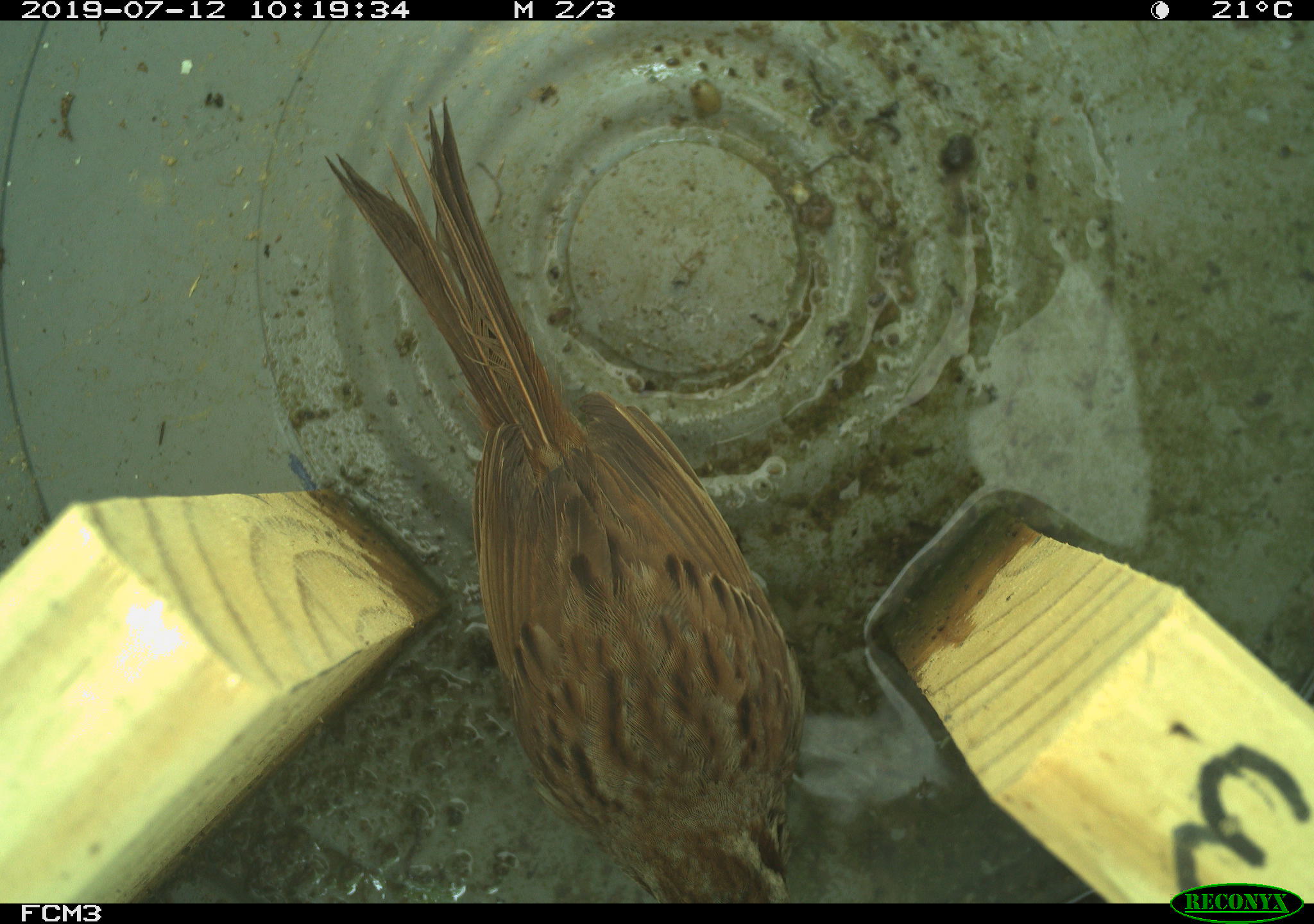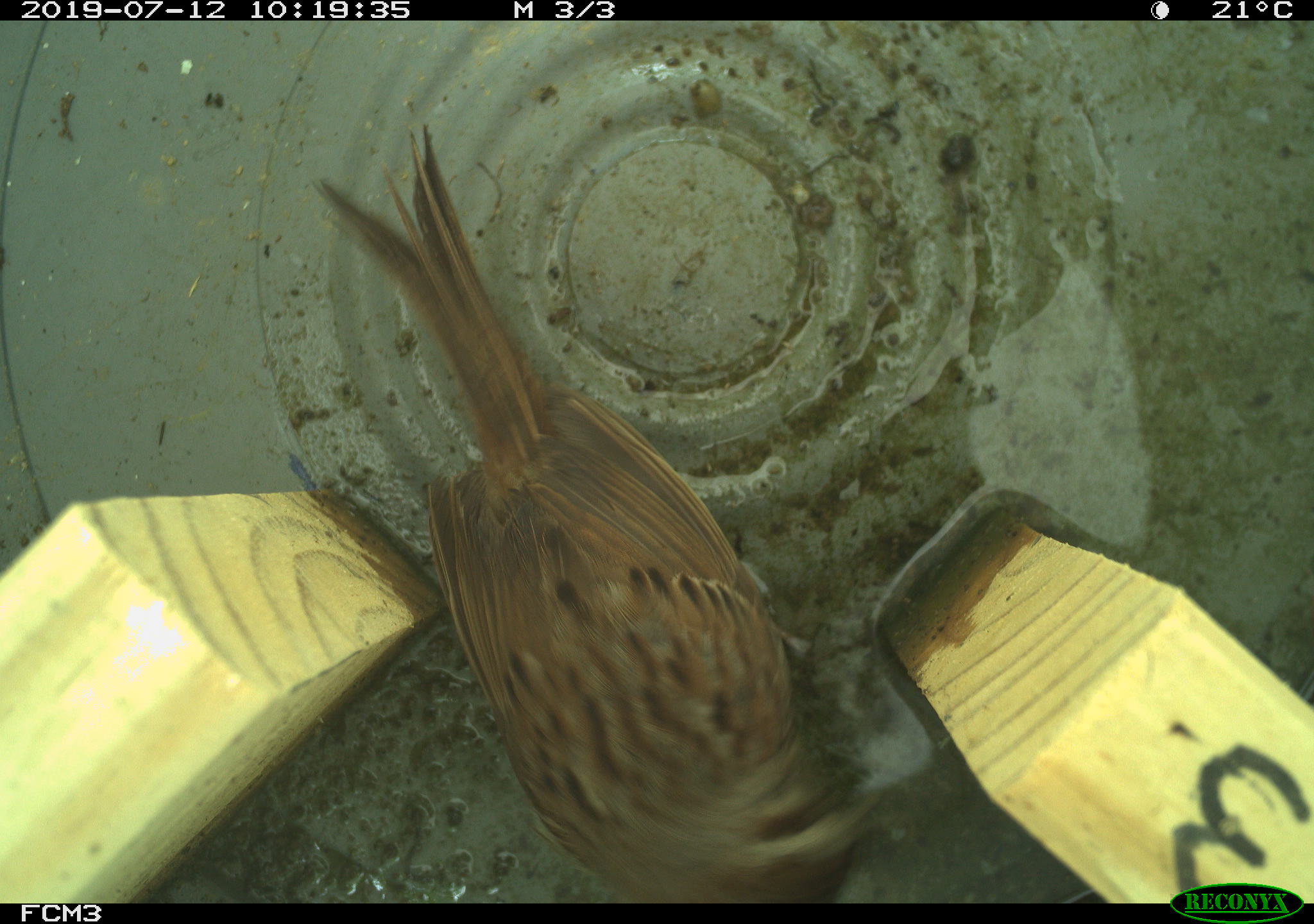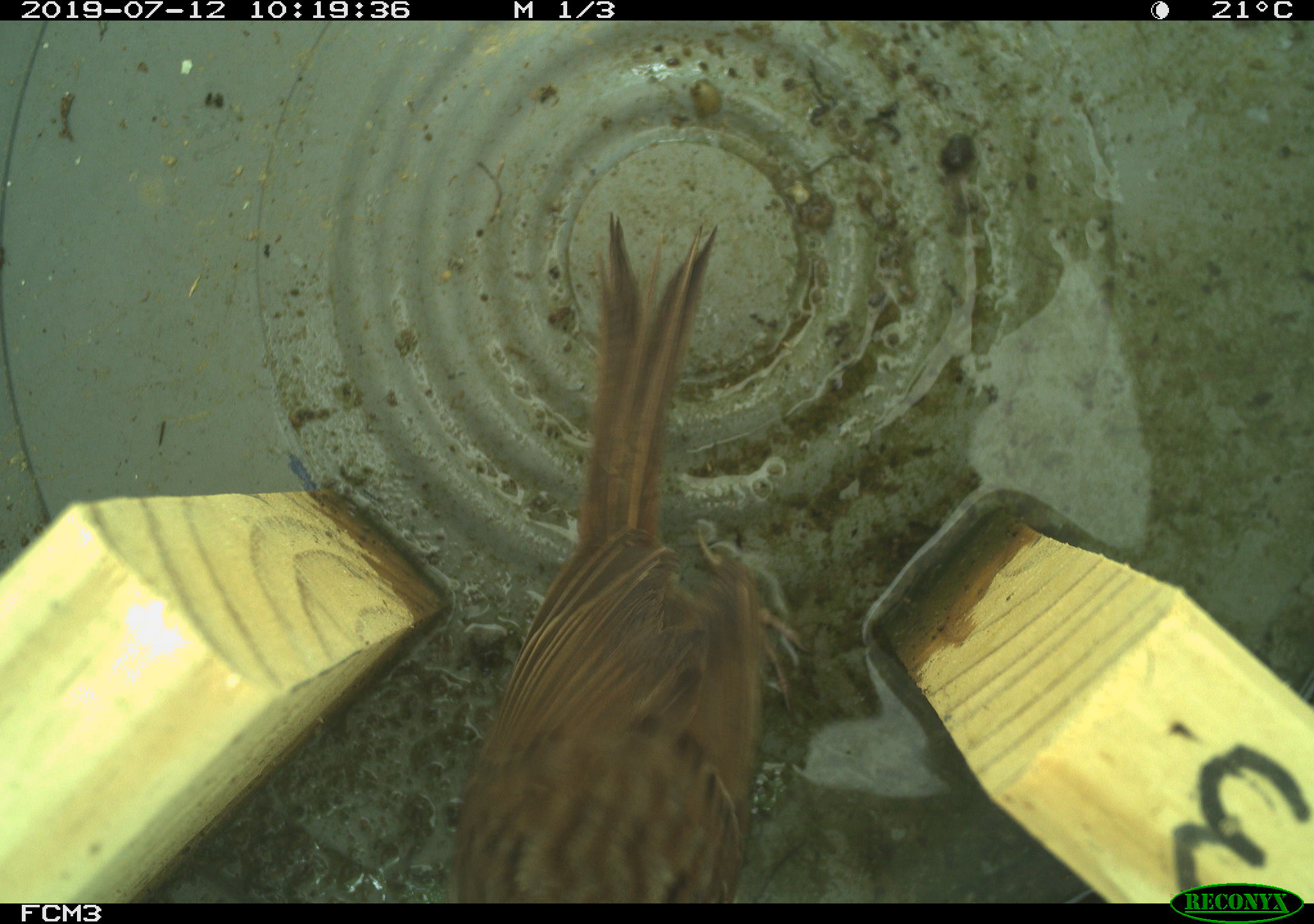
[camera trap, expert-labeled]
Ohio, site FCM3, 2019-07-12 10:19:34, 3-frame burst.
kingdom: Animalia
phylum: Chordata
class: Aves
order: Passeriformes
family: Passerellidae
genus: Melospiza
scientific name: Melospiza melodia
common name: song sparrow